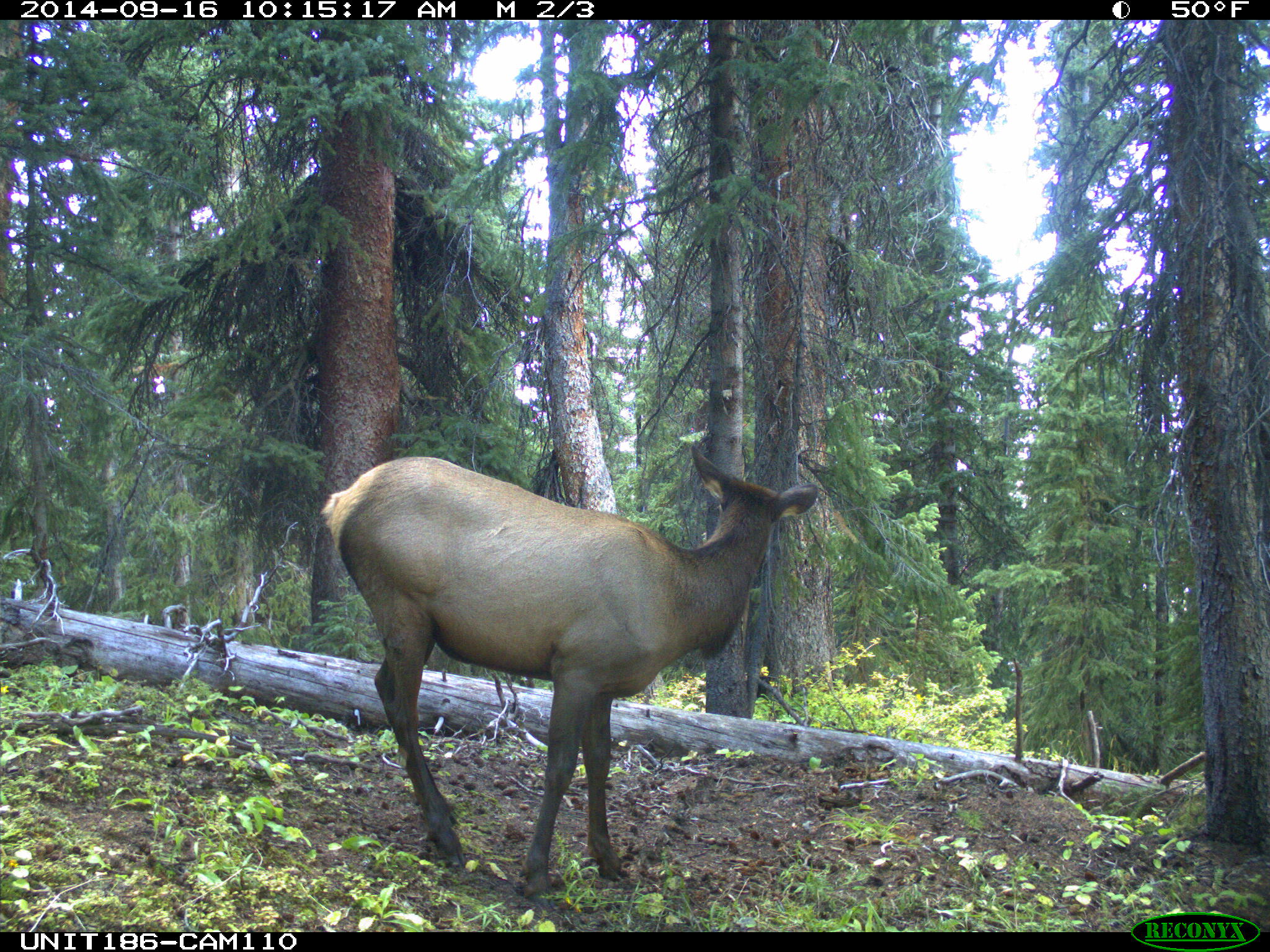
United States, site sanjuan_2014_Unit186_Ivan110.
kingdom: Animalia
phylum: Chordata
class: Mammalia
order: Artiodactyla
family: Cervidae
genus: Cervus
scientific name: Cervus elaphus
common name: red deer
Cervus elaphus (red deer).